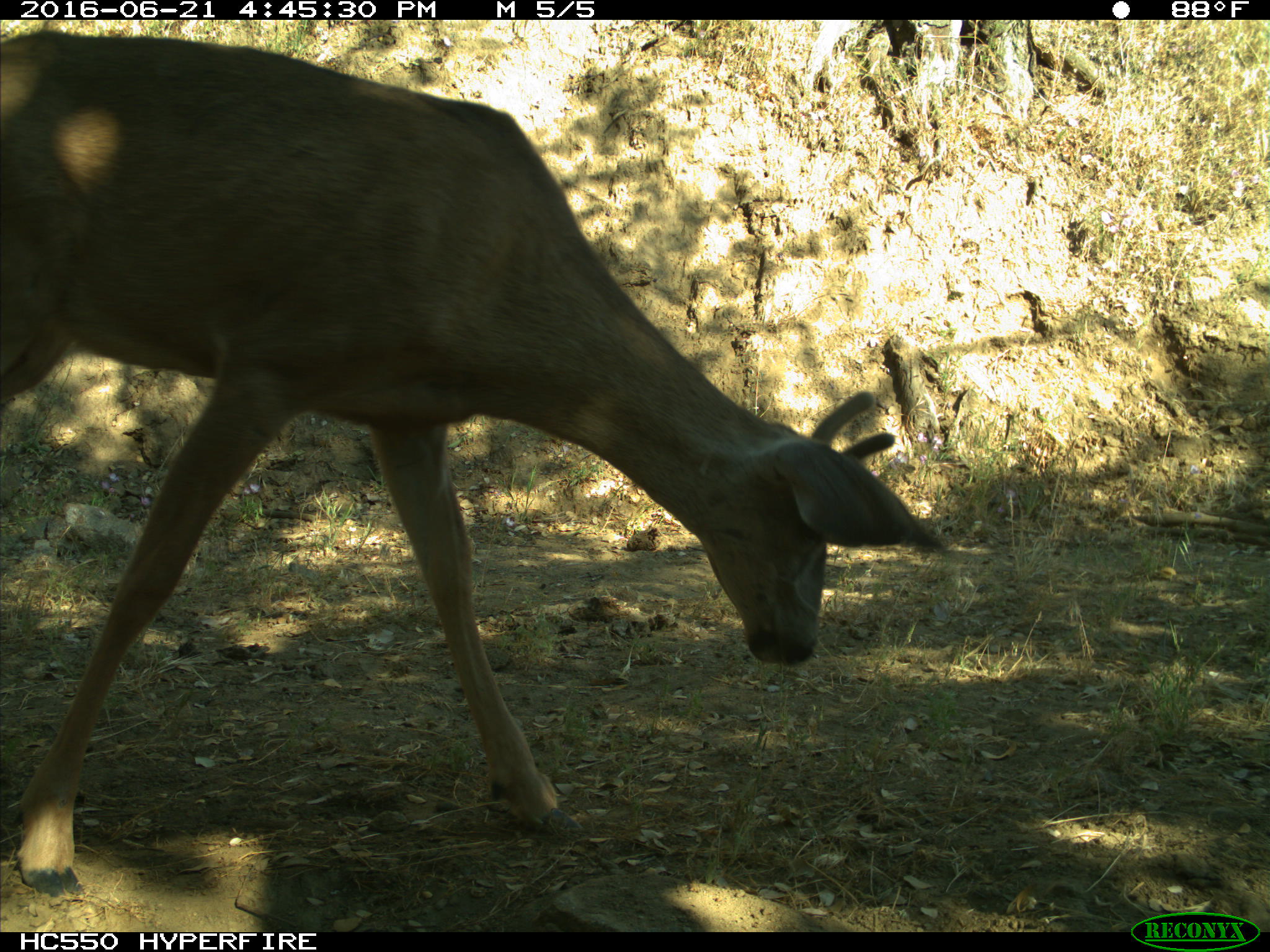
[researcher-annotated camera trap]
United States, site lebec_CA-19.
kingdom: Animalia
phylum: Chordata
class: Mammalia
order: Artiodactyla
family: Cervidae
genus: Odocoileus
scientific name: Odocoileus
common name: deer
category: unidentified deer